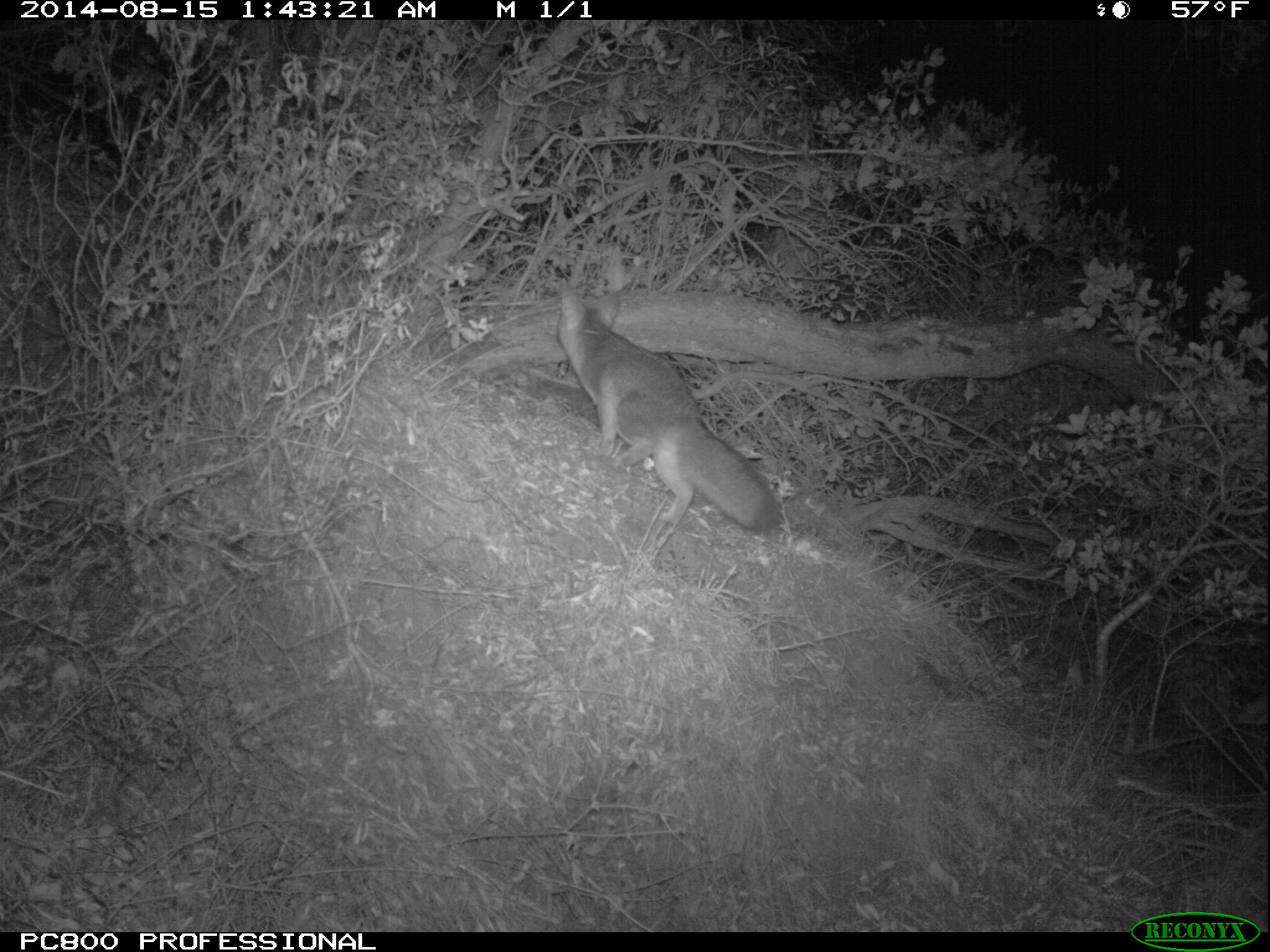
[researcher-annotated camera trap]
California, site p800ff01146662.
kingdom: Animalia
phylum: Chordata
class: Mammalia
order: Carnivora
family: Canidae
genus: Urocyon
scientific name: Urocyon littoralis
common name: island fox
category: fox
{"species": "fox (island fox) (Urocyon littoralis)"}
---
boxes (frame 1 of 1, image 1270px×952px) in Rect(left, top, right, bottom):
fox: Rect(556, 280, 779, 531)